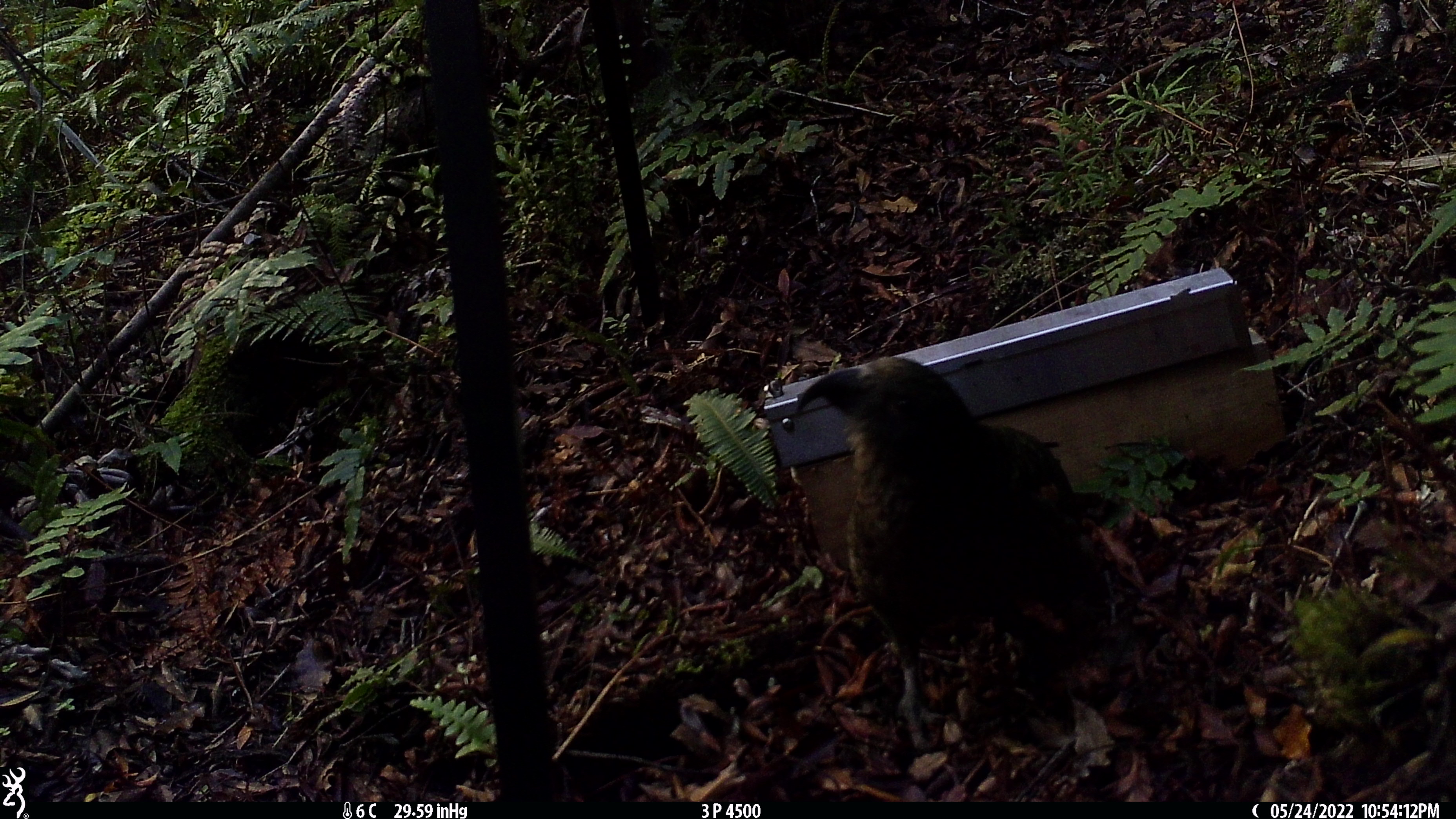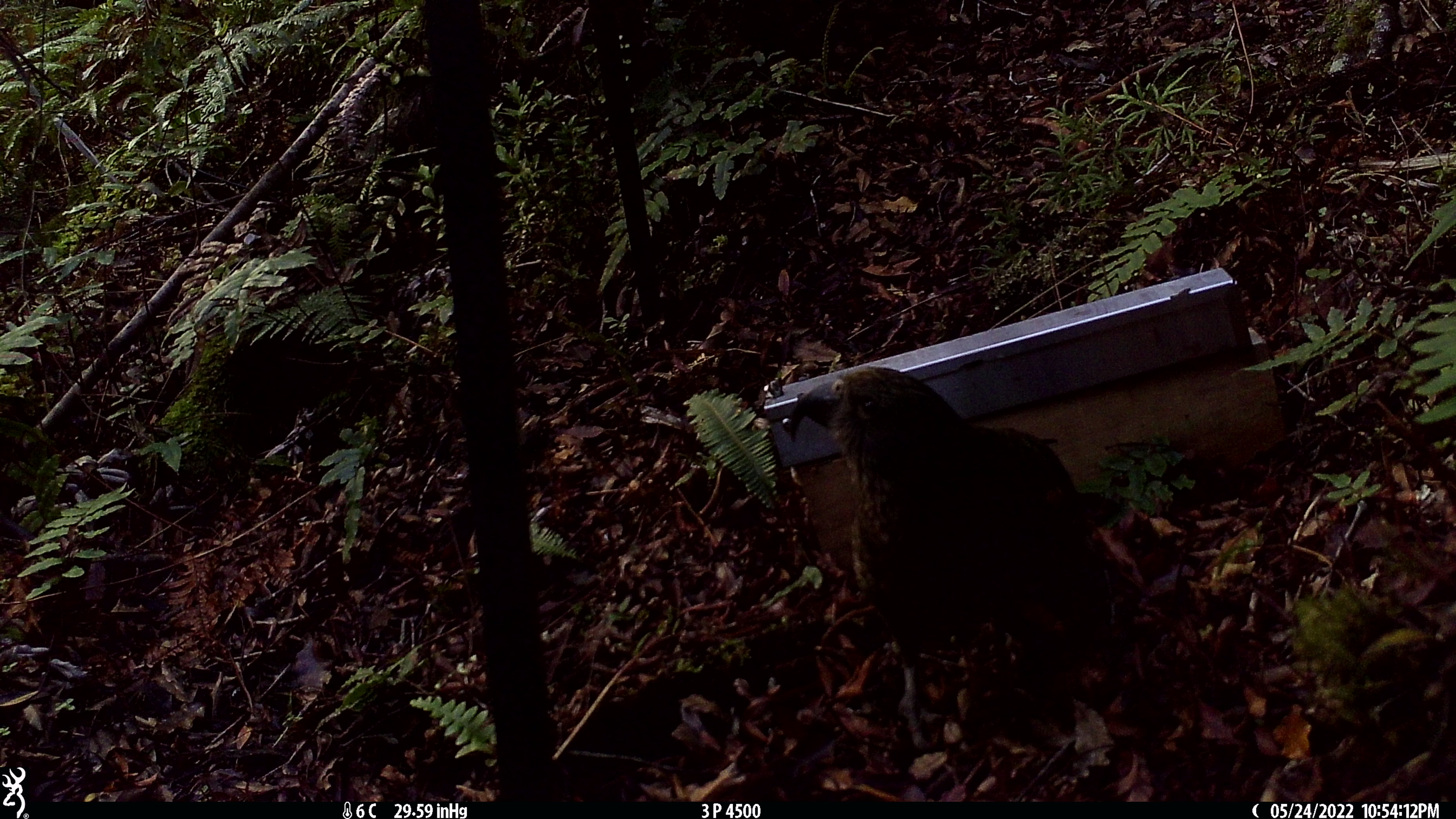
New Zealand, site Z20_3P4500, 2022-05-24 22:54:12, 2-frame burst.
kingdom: Animalia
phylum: Chordata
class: Aves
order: Psittaciformes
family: Strigopidae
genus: Nestor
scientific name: Nestor notabilis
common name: kea